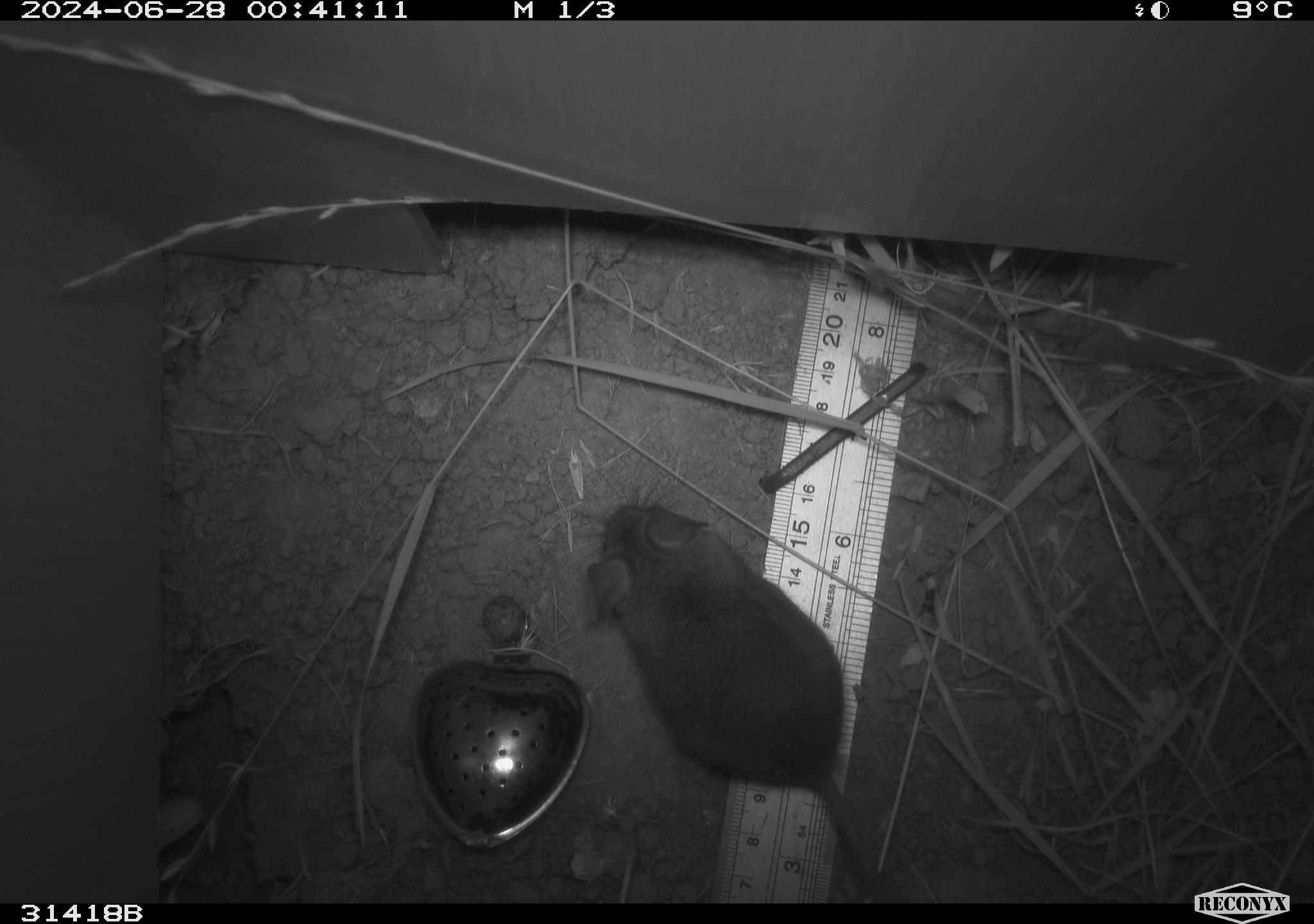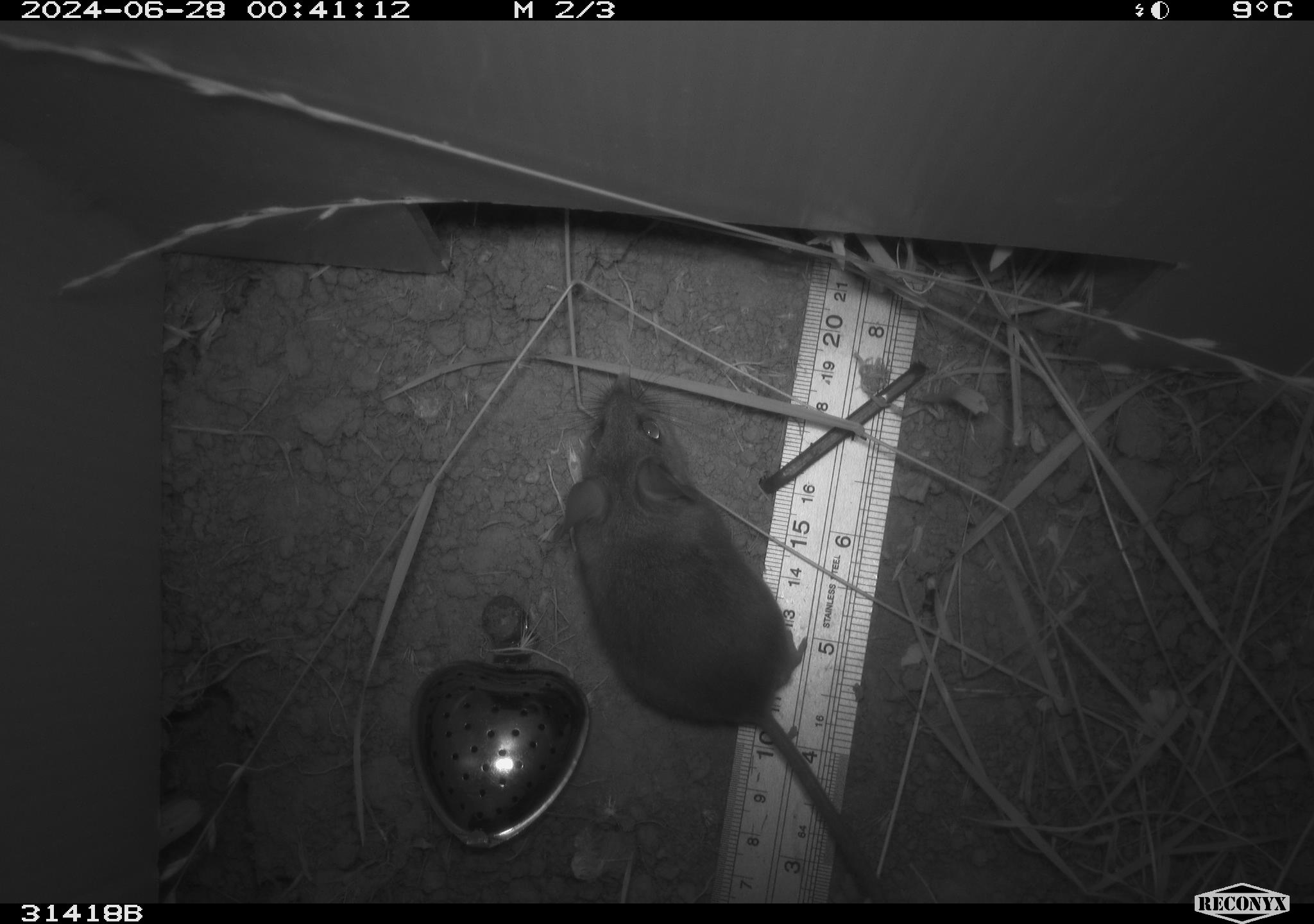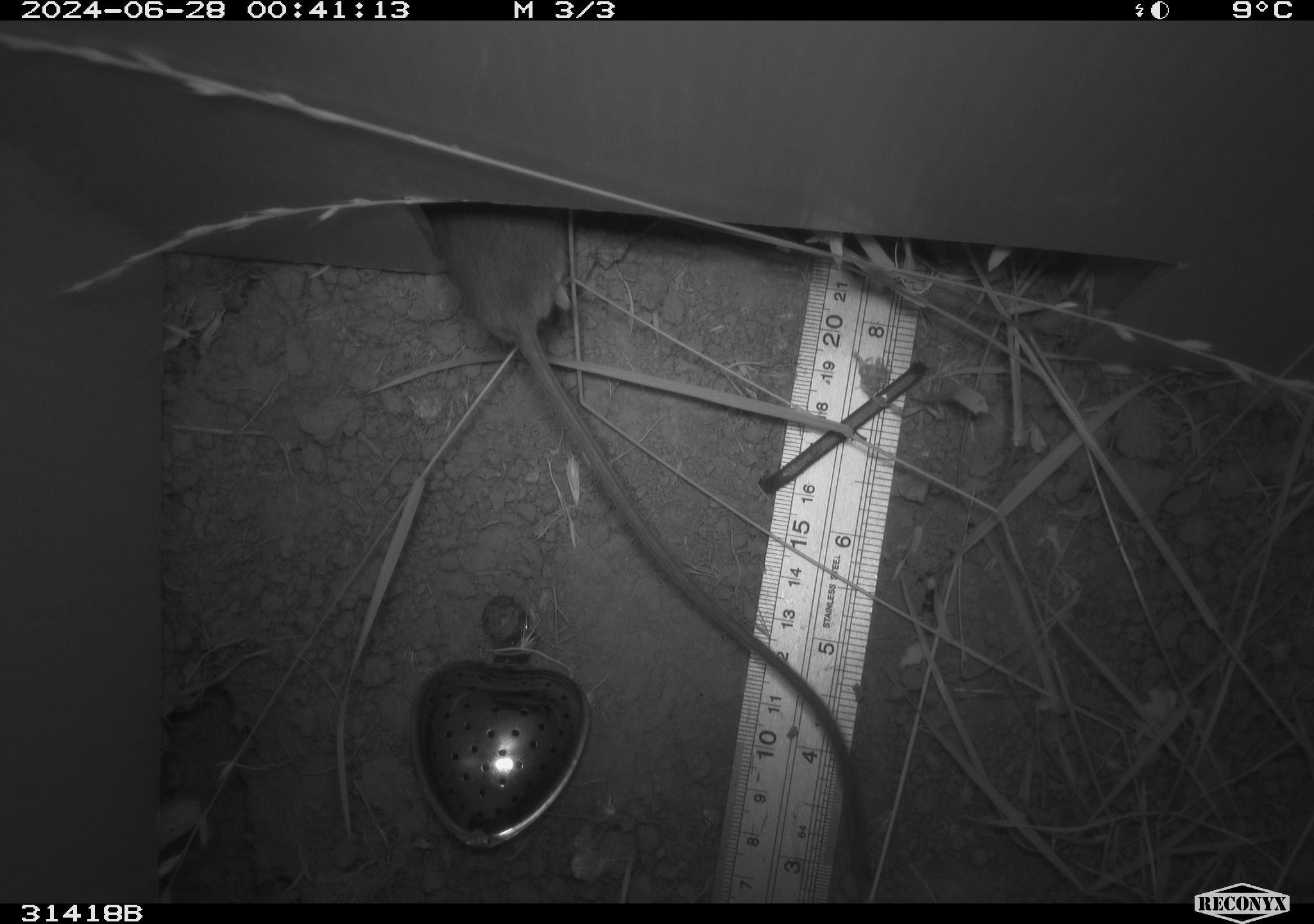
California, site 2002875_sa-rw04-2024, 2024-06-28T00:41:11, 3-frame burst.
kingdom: Animalia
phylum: Chordata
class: Mammalia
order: Rodentia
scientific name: Rodentia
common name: rodent